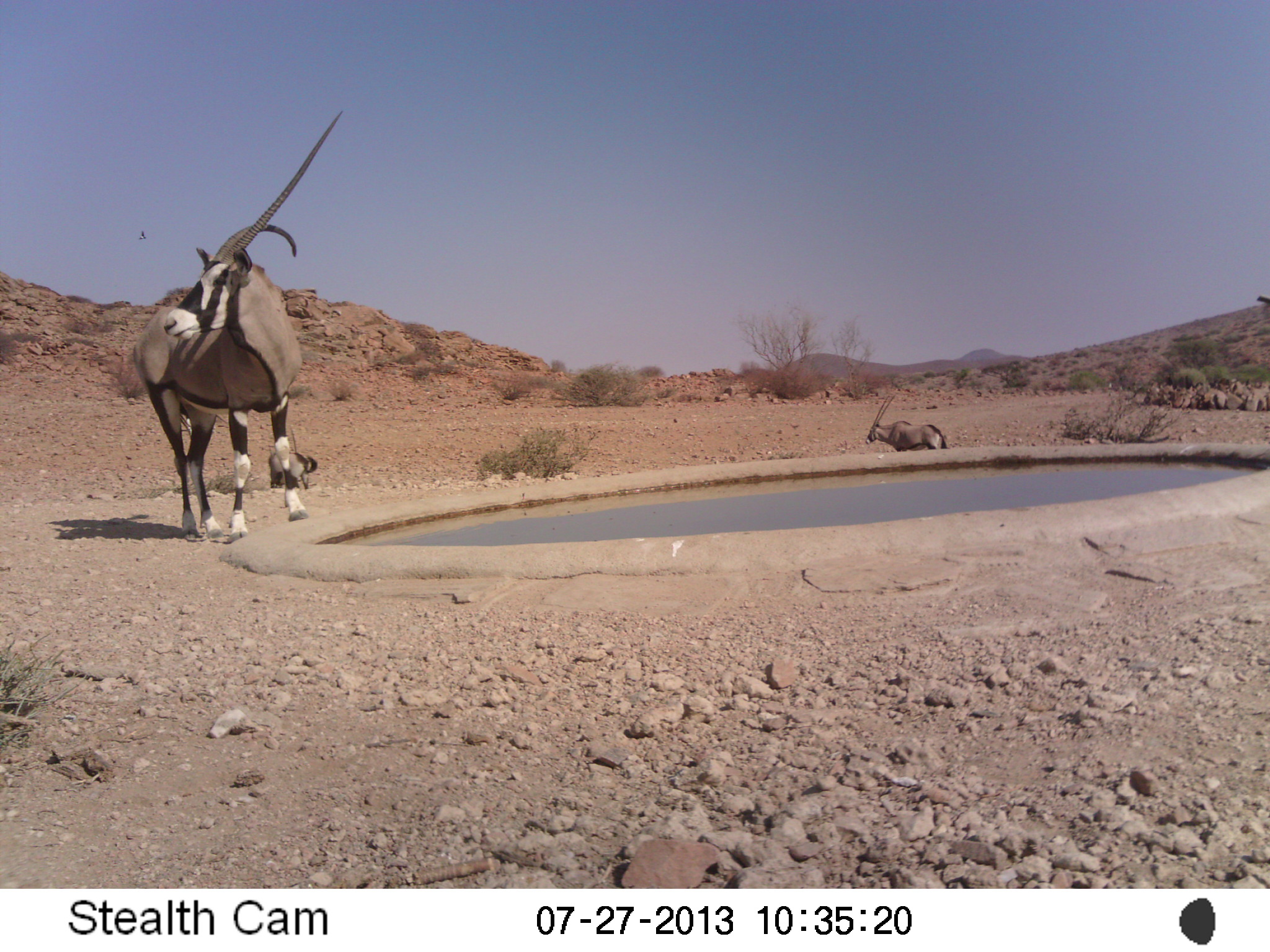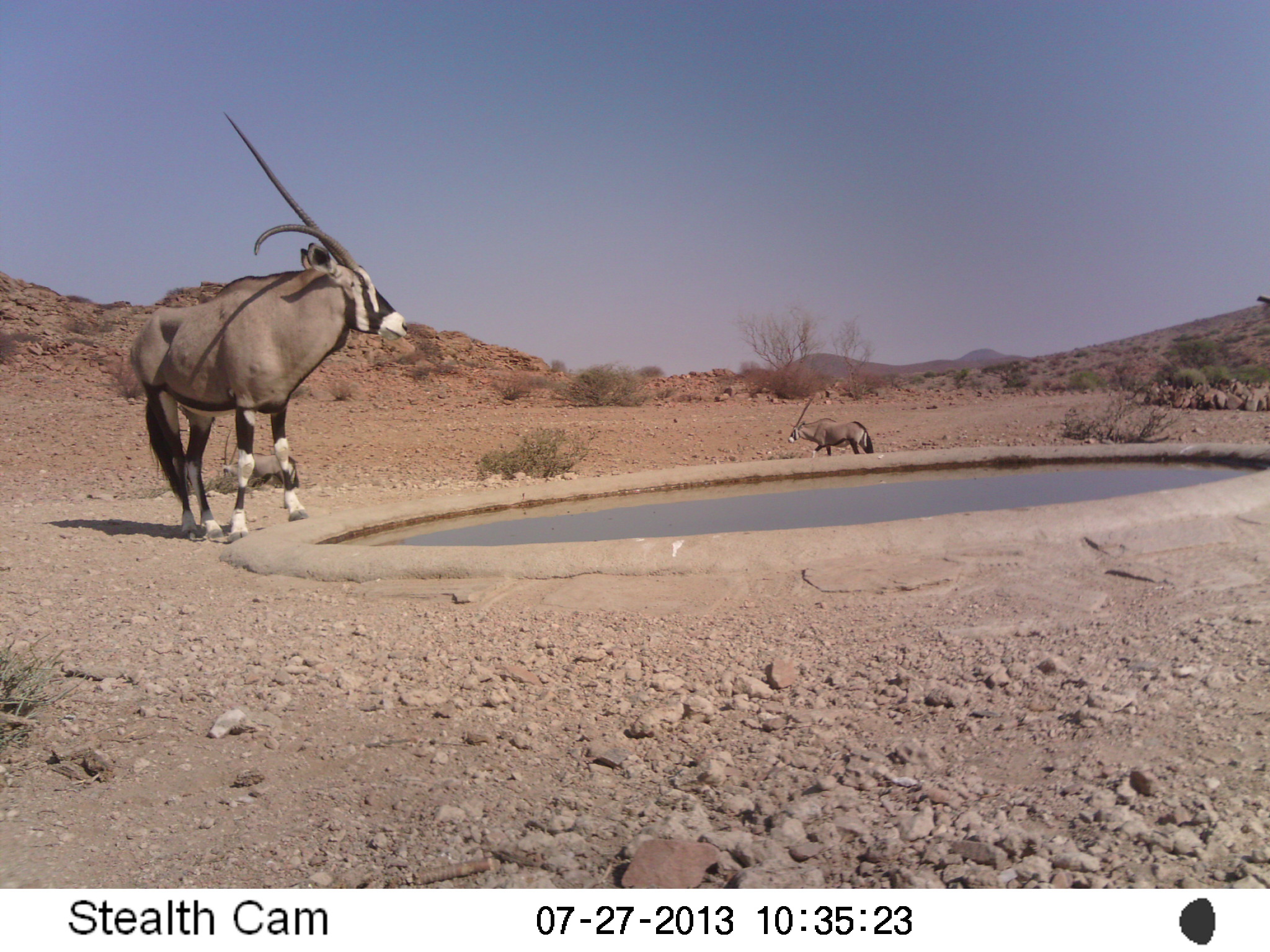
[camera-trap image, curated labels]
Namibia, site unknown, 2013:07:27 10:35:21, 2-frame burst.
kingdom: Animalia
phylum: Chordata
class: Mammalia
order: Artiodactyla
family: Bovidae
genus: Oryx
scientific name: Oryx gazella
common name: gemsbok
Oryx gazella (gemsbok).